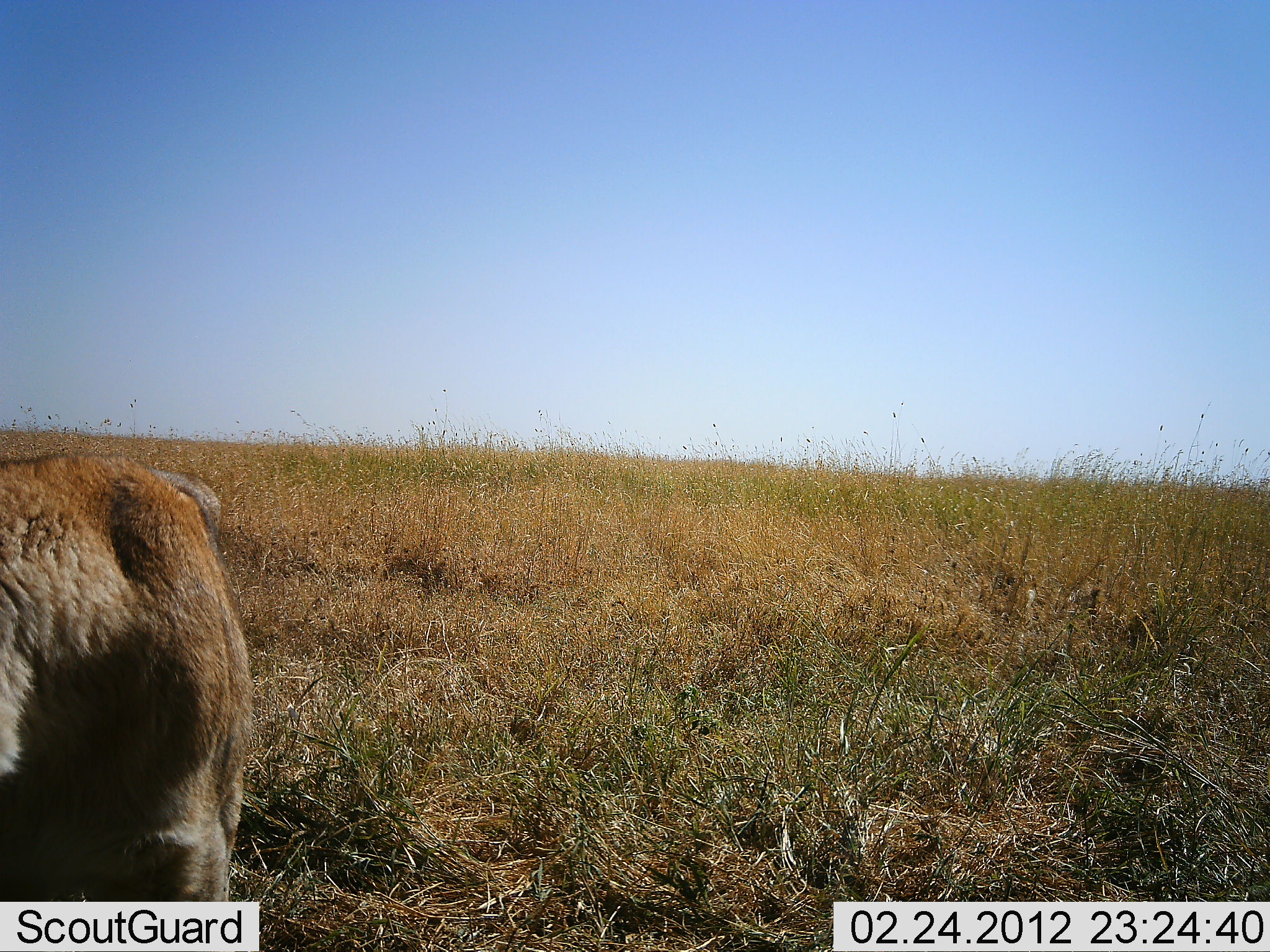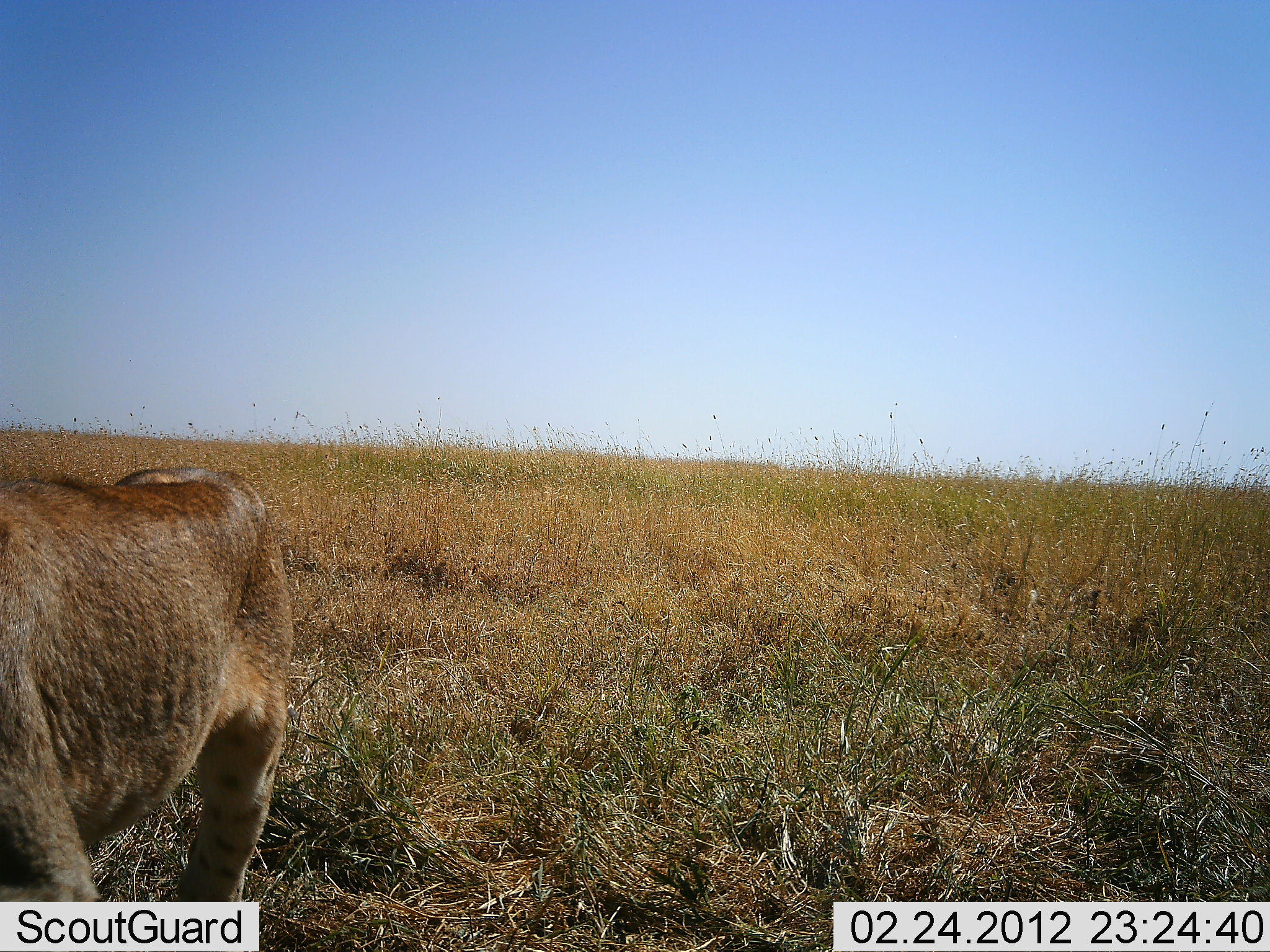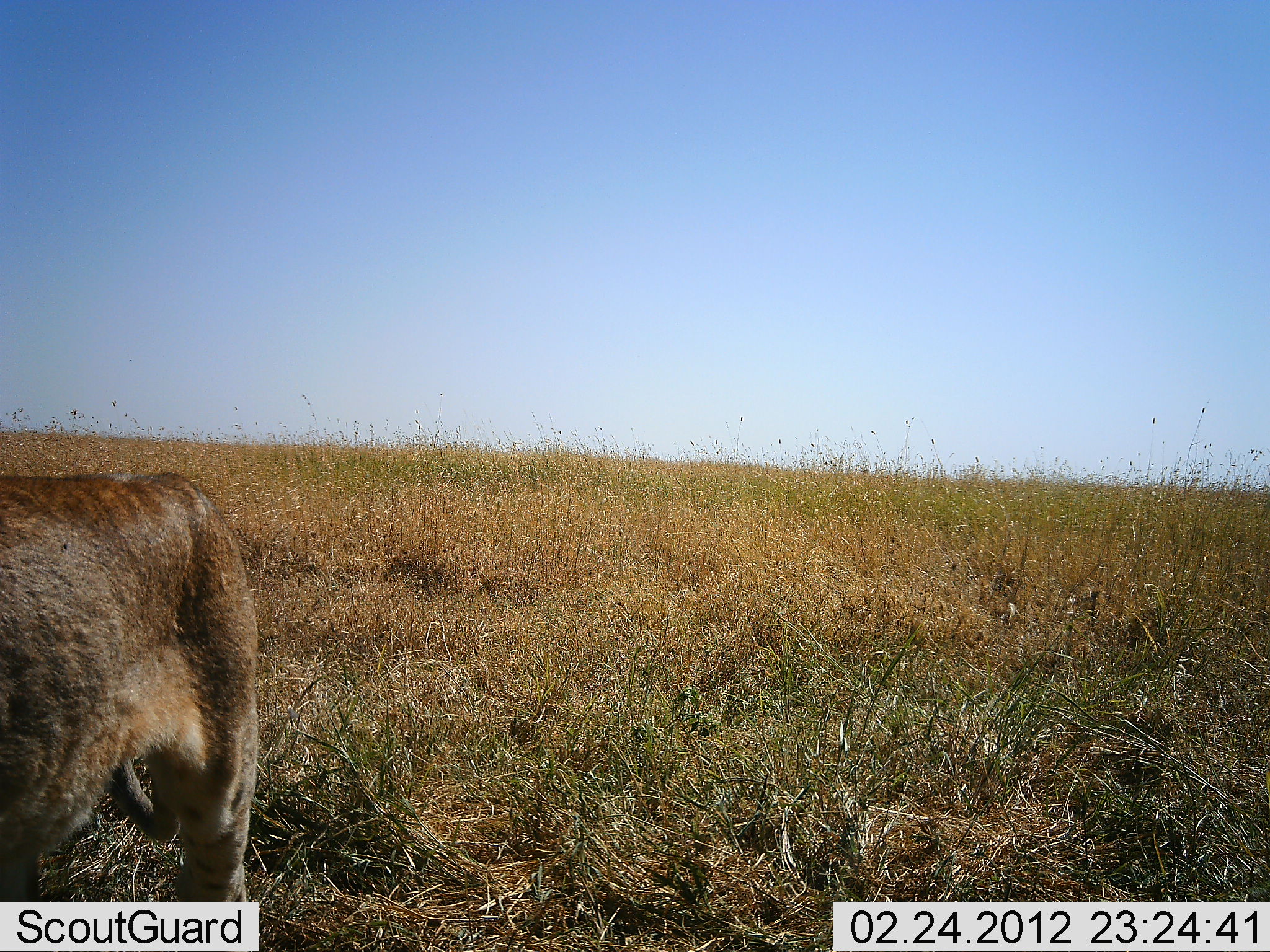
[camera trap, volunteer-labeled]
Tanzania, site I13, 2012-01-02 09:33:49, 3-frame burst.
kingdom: Animalia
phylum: Chordata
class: Mammalia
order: Carnivora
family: Felidae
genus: Panthera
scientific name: Panthera leo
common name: lion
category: lionfemale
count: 1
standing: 35%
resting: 0%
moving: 65%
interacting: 0%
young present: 0%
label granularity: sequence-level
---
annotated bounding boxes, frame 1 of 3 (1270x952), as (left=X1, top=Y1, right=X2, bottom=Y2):
animal: (left=1, top=448, right=257, bottom=902)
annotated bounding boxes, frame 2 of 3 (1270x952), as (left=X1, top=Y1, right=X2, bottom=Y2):
animal: (left=1, top=466, right=291, bottom=902)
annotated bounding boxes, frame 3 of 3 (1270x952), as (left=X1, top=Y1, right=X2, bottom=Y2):
animal: (left=1, top=468, right=259, bottom=901)